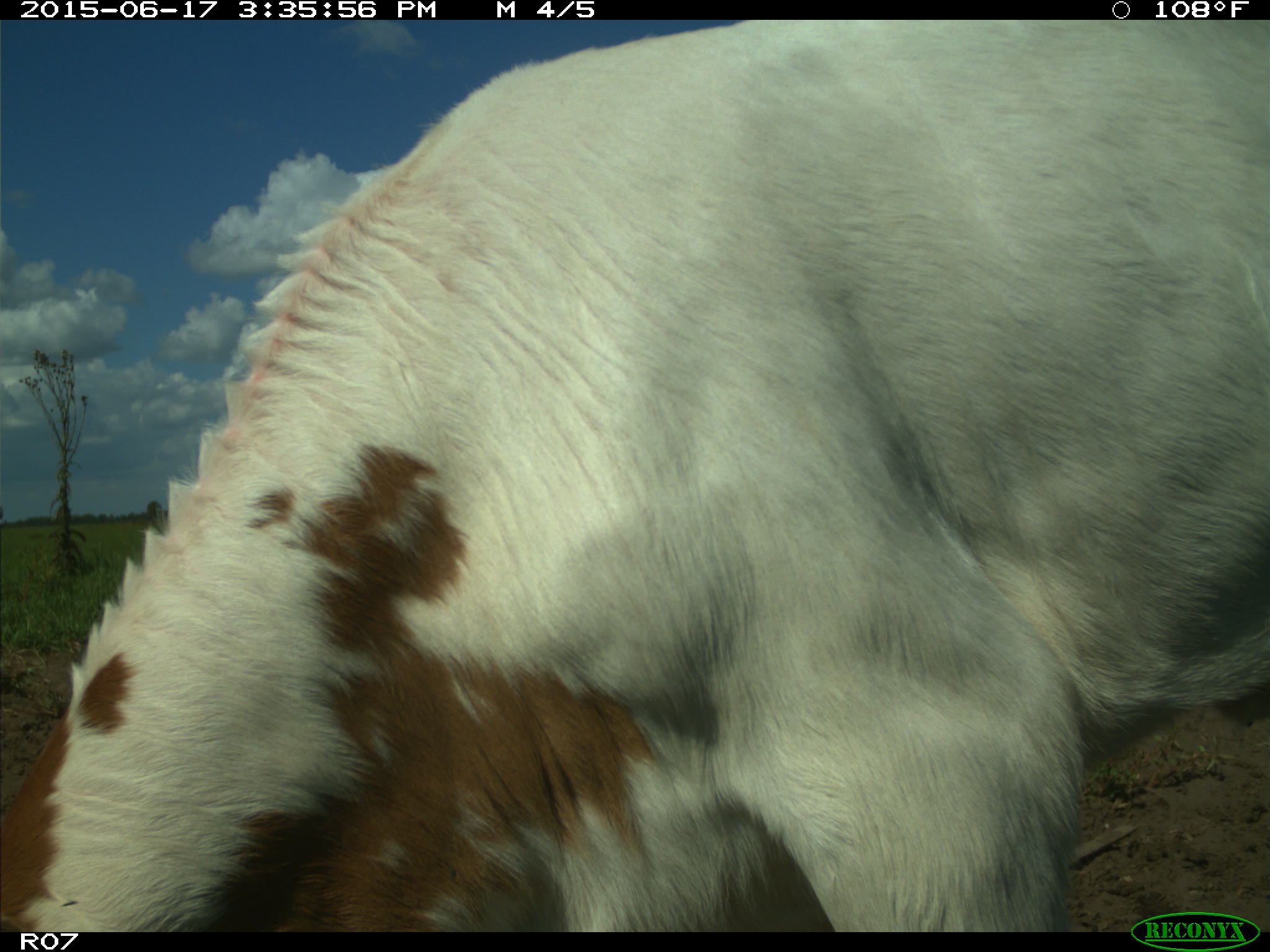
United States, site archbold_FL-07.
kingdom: Animalia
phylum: Chordata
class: Mammalia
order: Artiodactyla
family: Bovidae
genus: Bos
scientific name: Bos taurus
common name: domestic cow